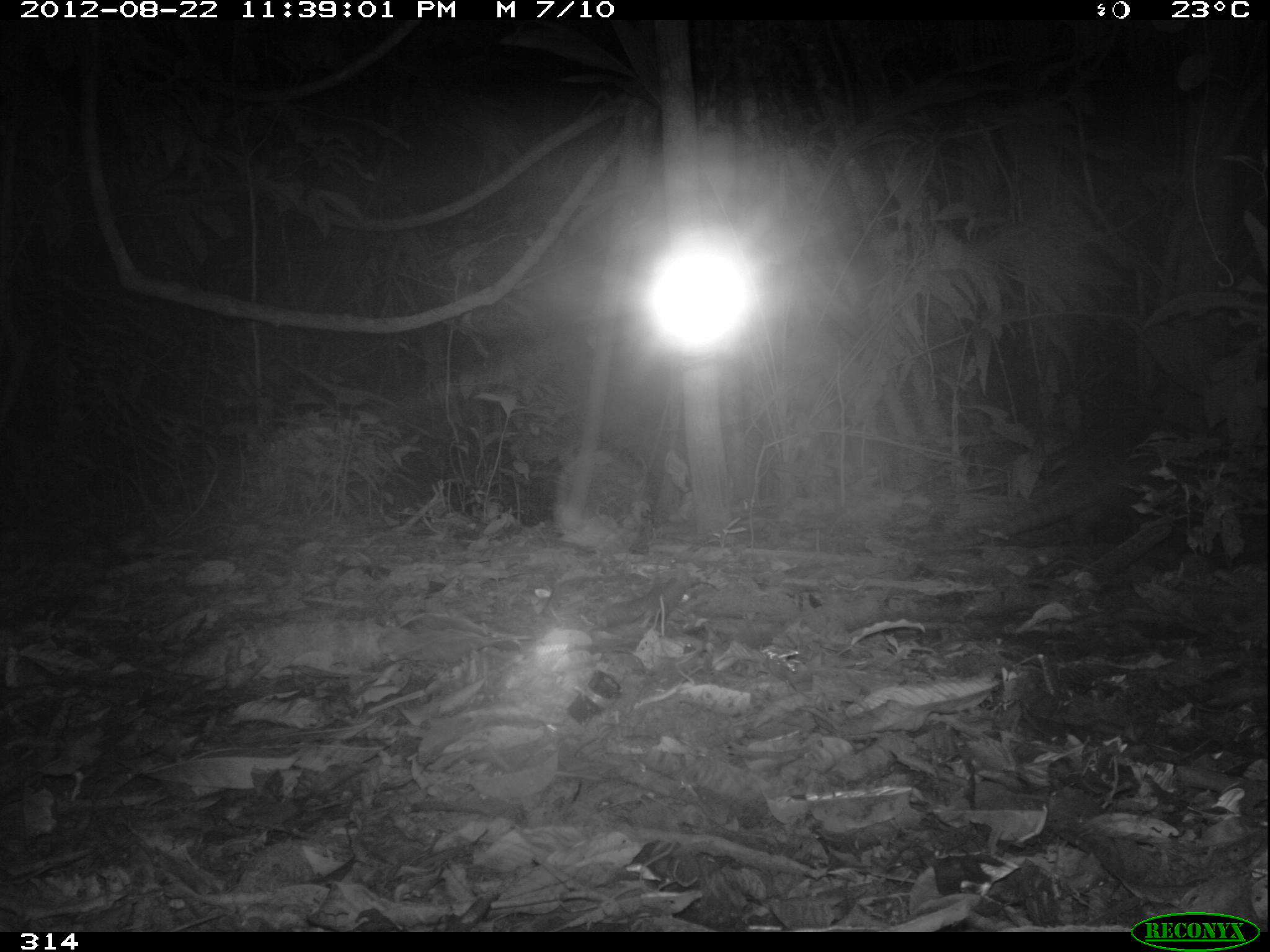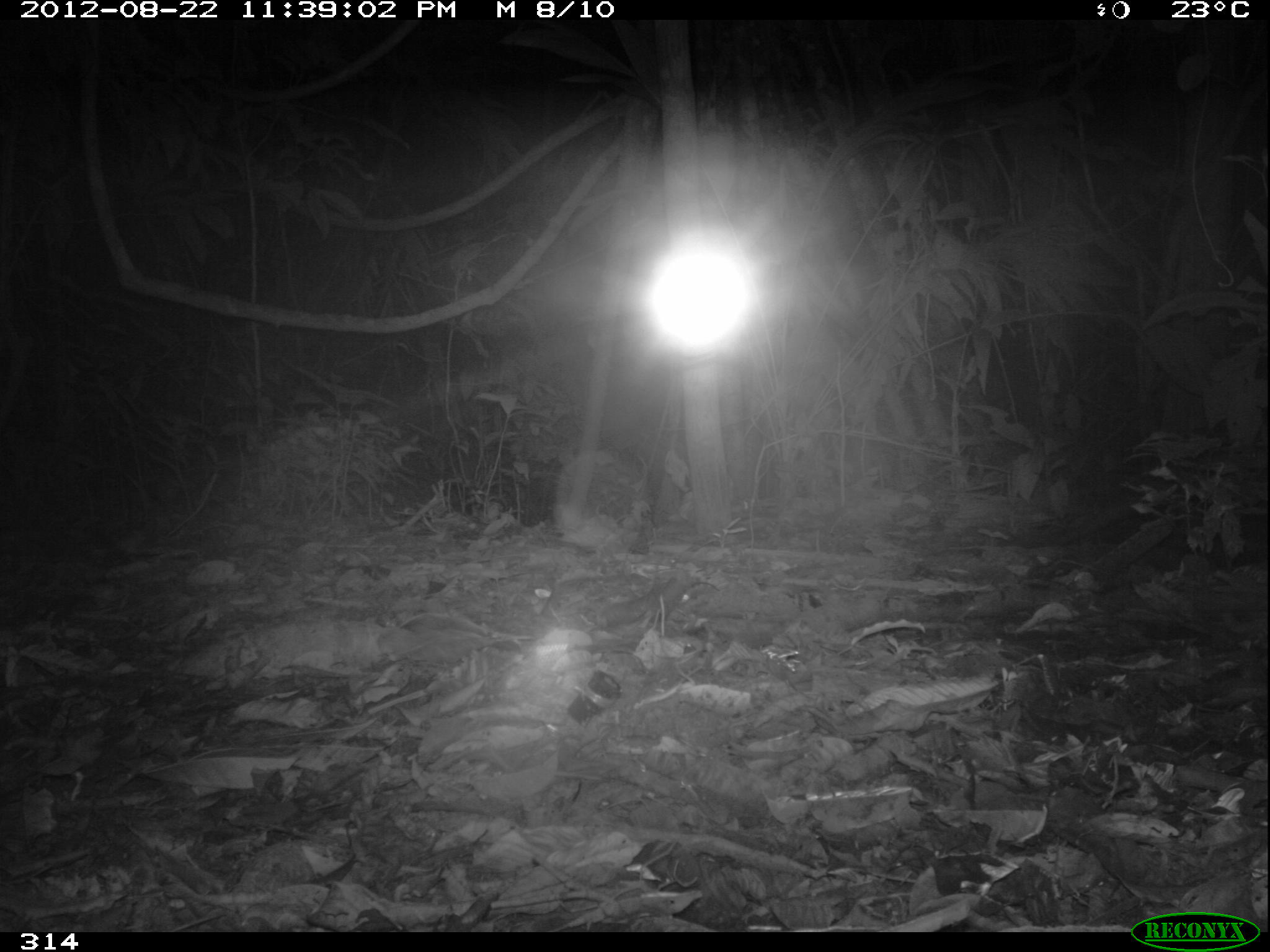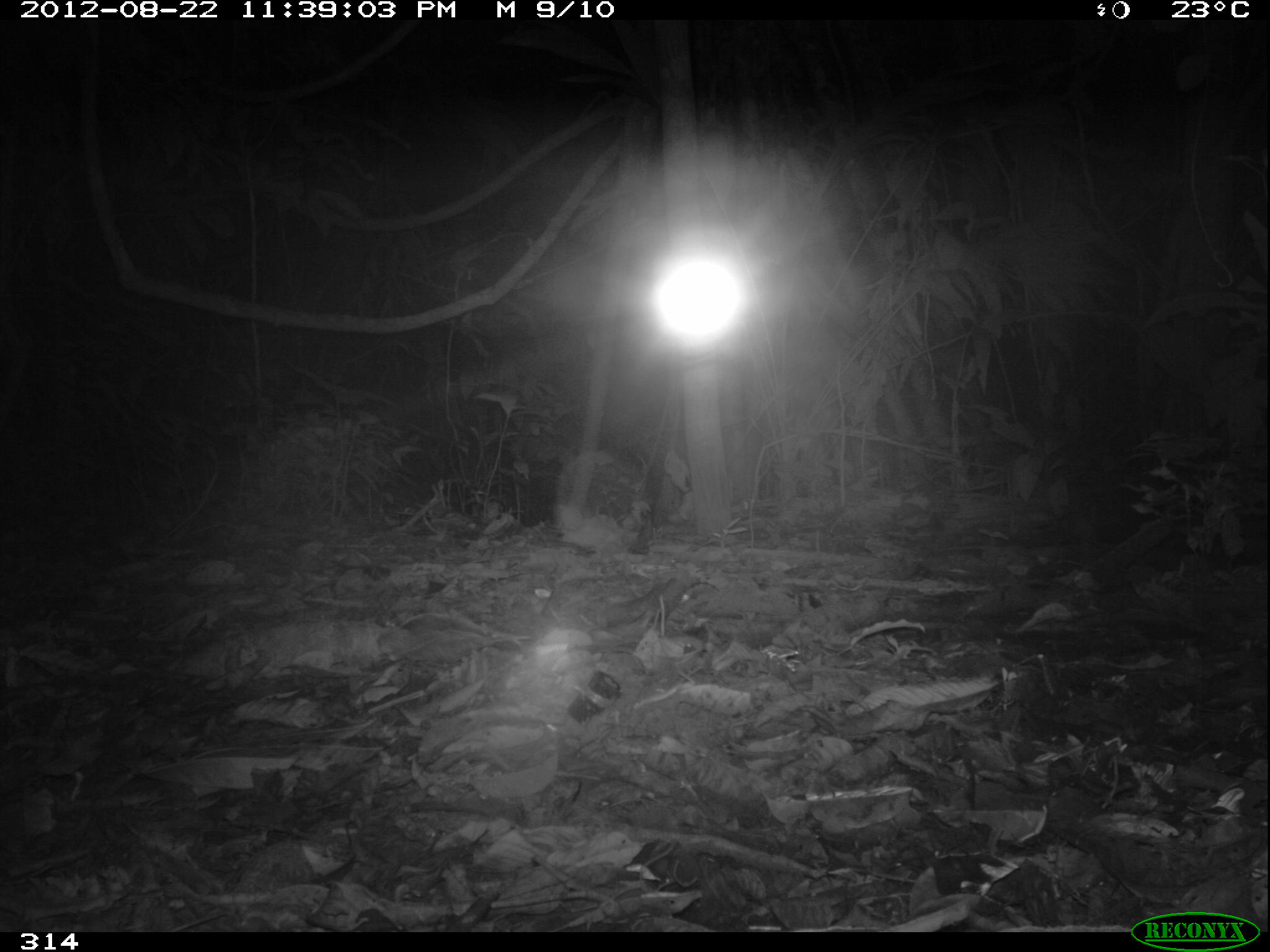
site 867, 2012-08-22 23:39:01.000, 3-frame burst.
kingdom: Animalia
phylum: Chordata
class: Mammalia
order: Cingulata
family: Dasypodidae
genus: Dasypus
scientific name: Dasypus novemcinctus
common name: nine-banded armadillo